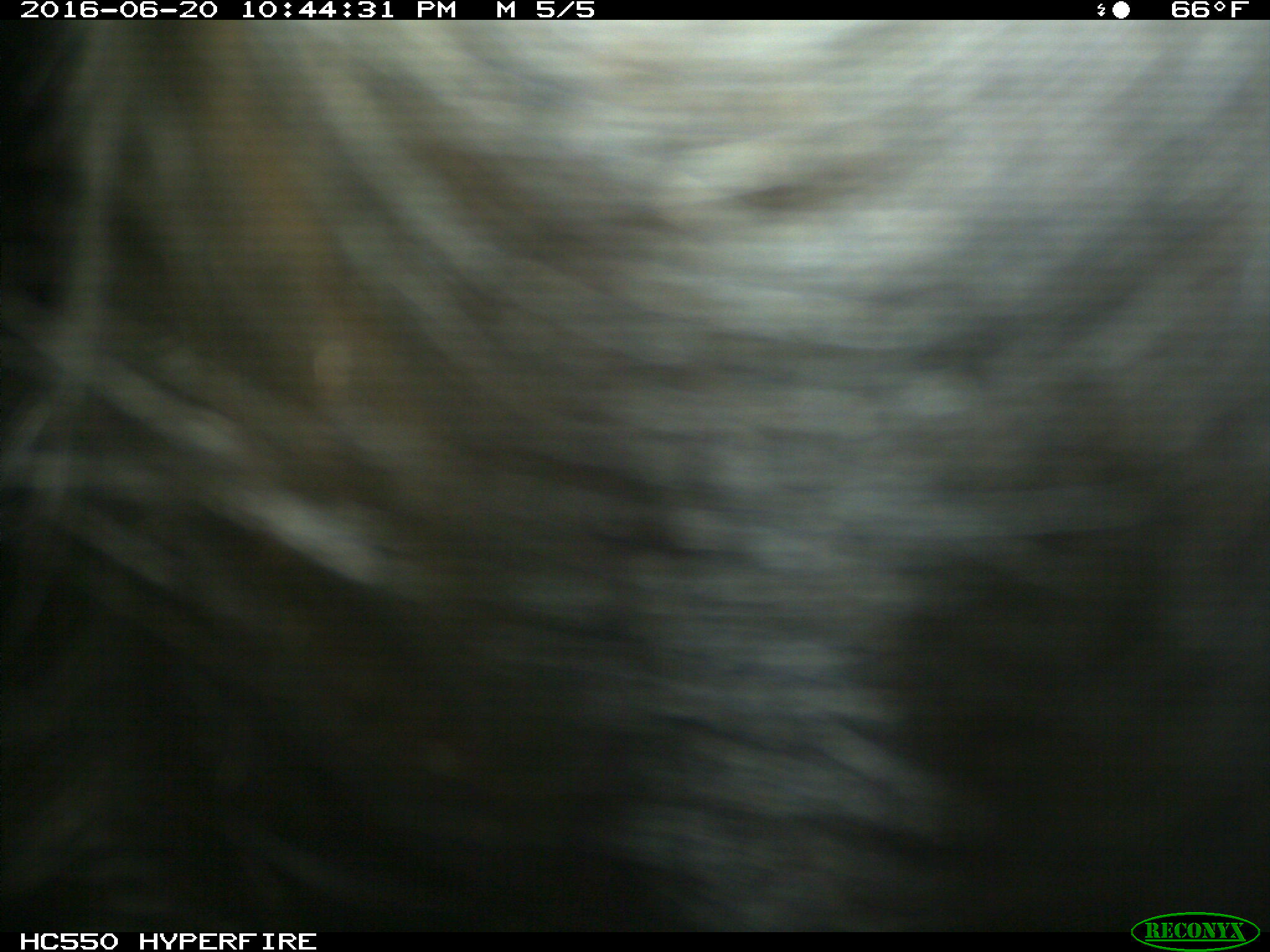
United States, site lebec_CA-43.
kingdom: Animalia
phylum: Chordata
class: Mammalia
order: Artiodactyla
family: Bovidae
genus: Bos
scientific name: Bos taurus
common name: domestic cow